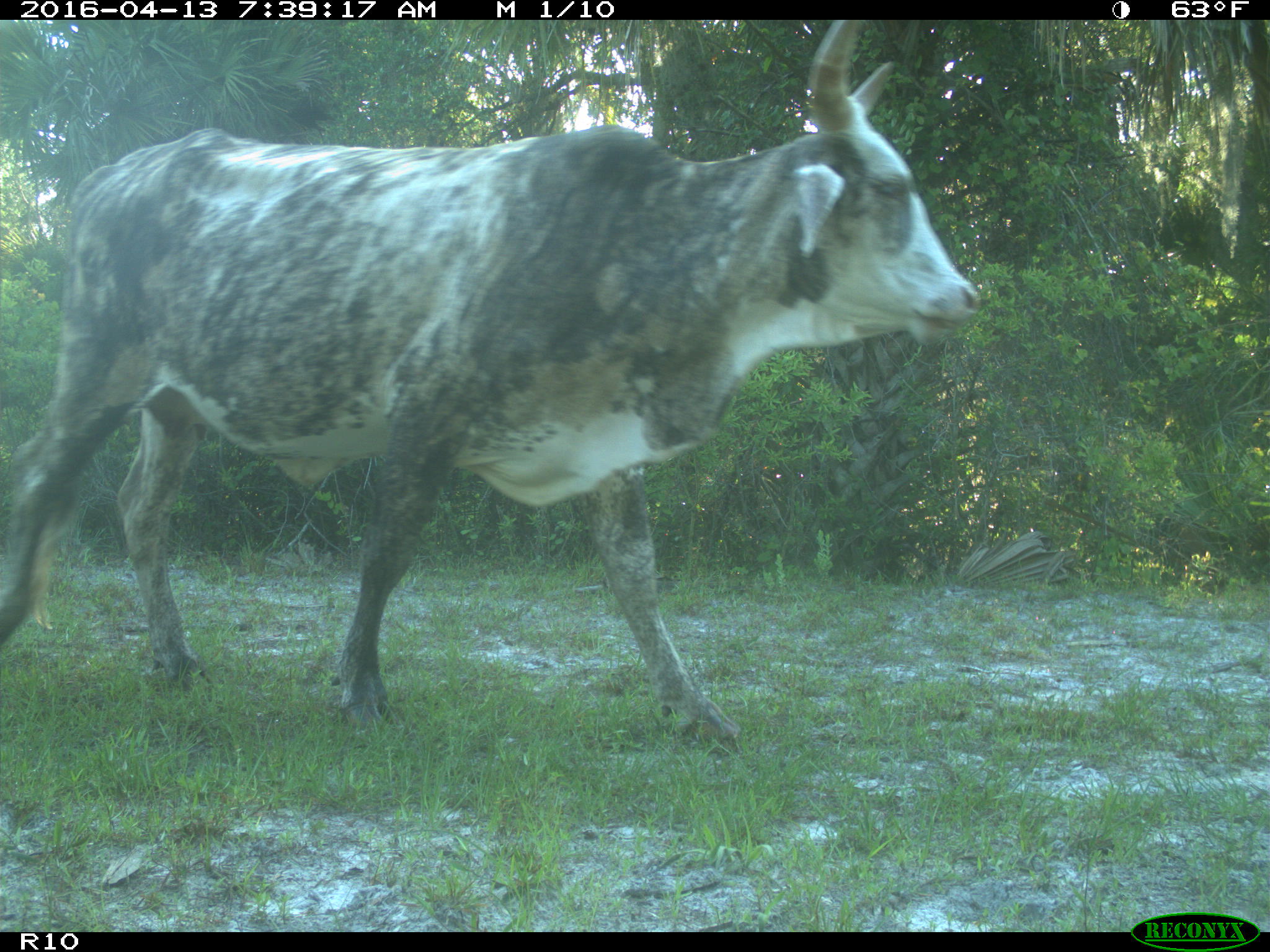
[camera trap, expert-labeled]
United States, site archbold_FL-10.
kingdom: Animalia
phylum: Chordata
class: Mammalia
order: Artiodactyla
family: Bovidae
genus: Bos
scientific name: Bos taurus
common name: domestic cow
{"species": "Bos taurus (domestic cow)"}